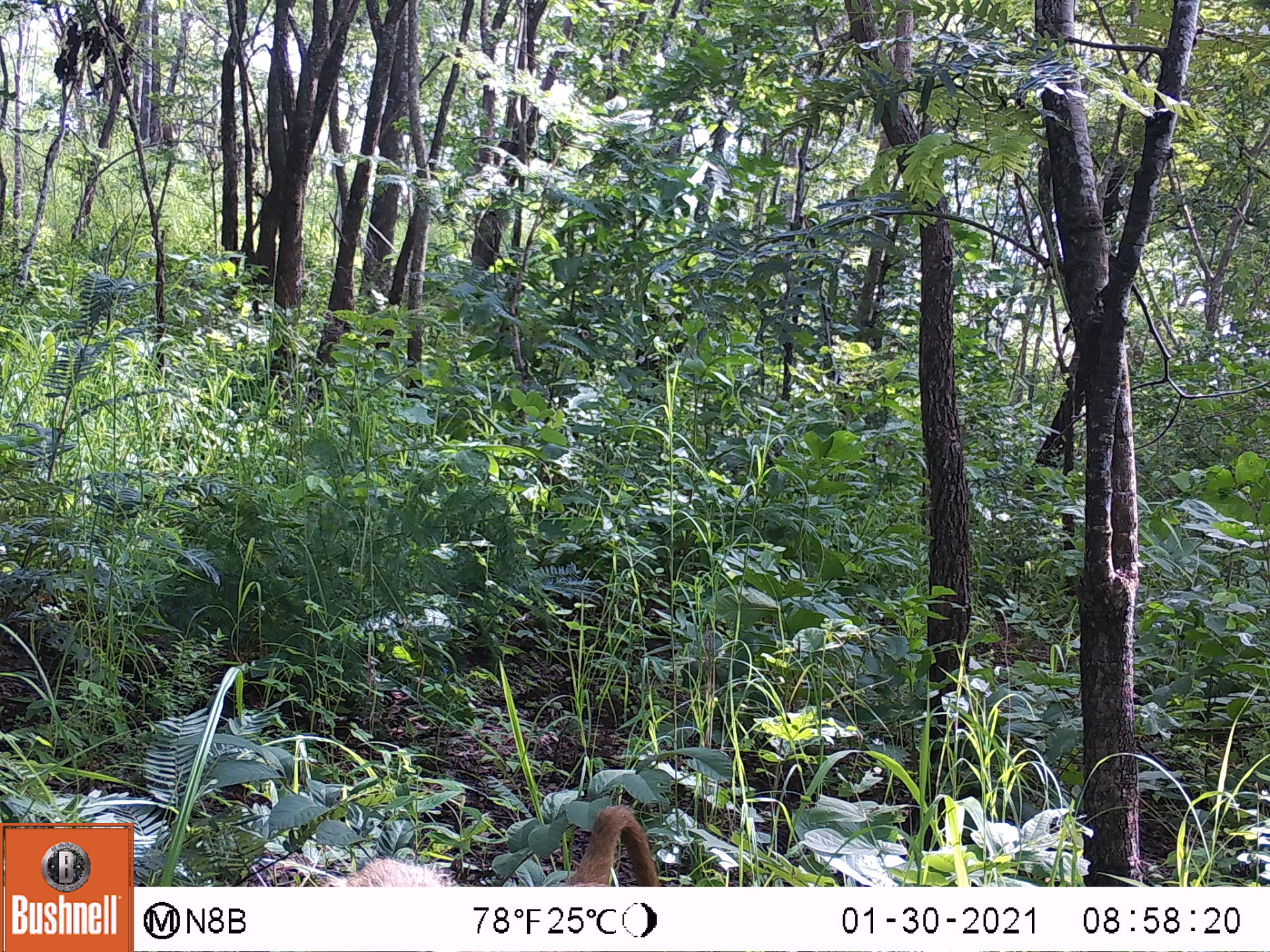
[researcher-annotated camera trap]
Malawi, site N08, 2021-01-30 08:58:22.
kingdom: Animalia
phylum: Chordata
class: Mammalia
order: Primates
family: Cercopithecidae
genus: Papio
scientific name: Papio cynocephalus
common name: yellow baboon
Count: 1.